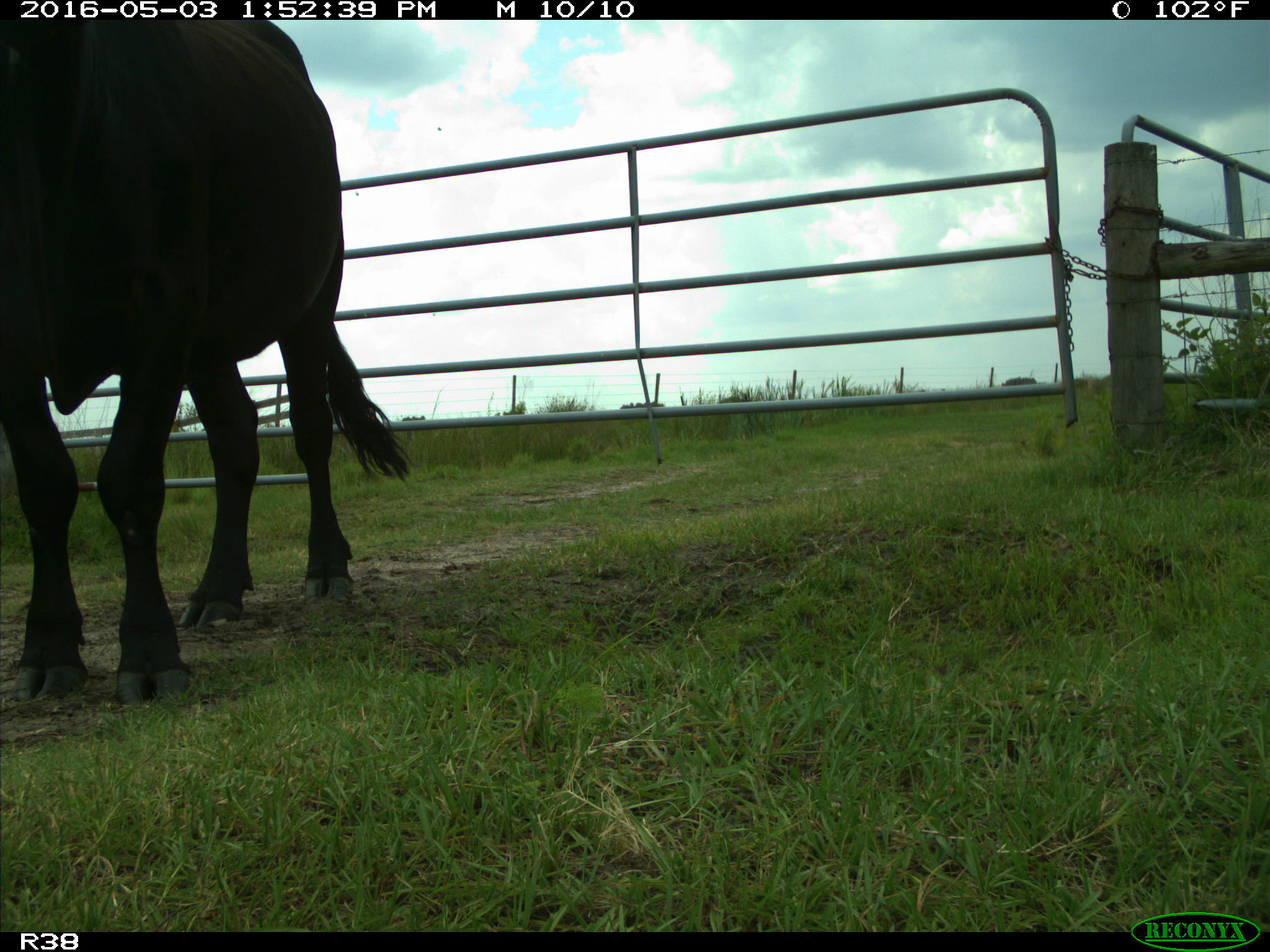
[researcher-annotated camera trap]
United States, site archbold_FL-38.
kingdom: Animalia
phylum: Chordata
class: Mammalia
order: Artiodactyla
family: Bovidae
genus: Bos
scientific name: Bos taurus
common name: domestic cow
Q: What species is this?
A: Bos taurus (domestic cow).